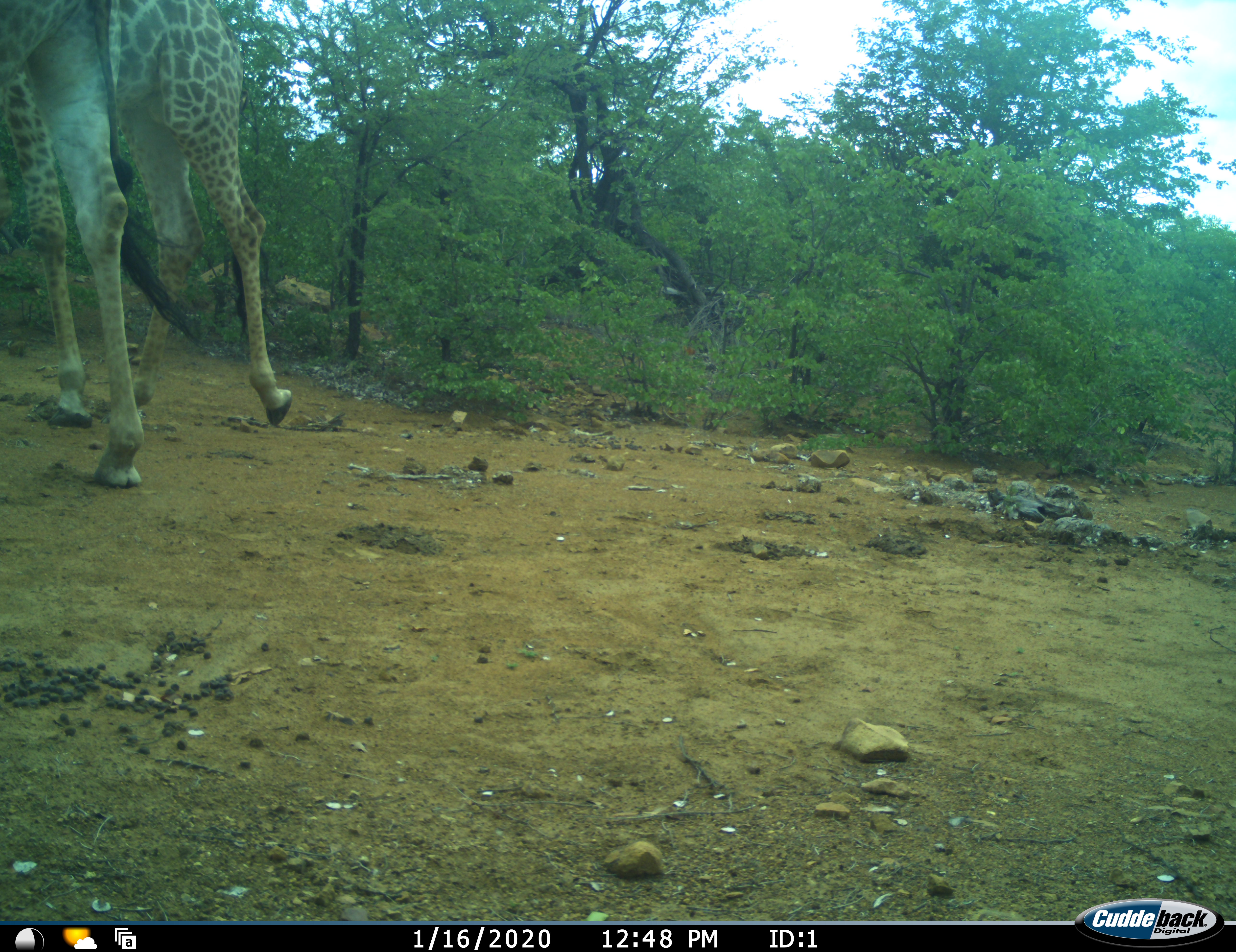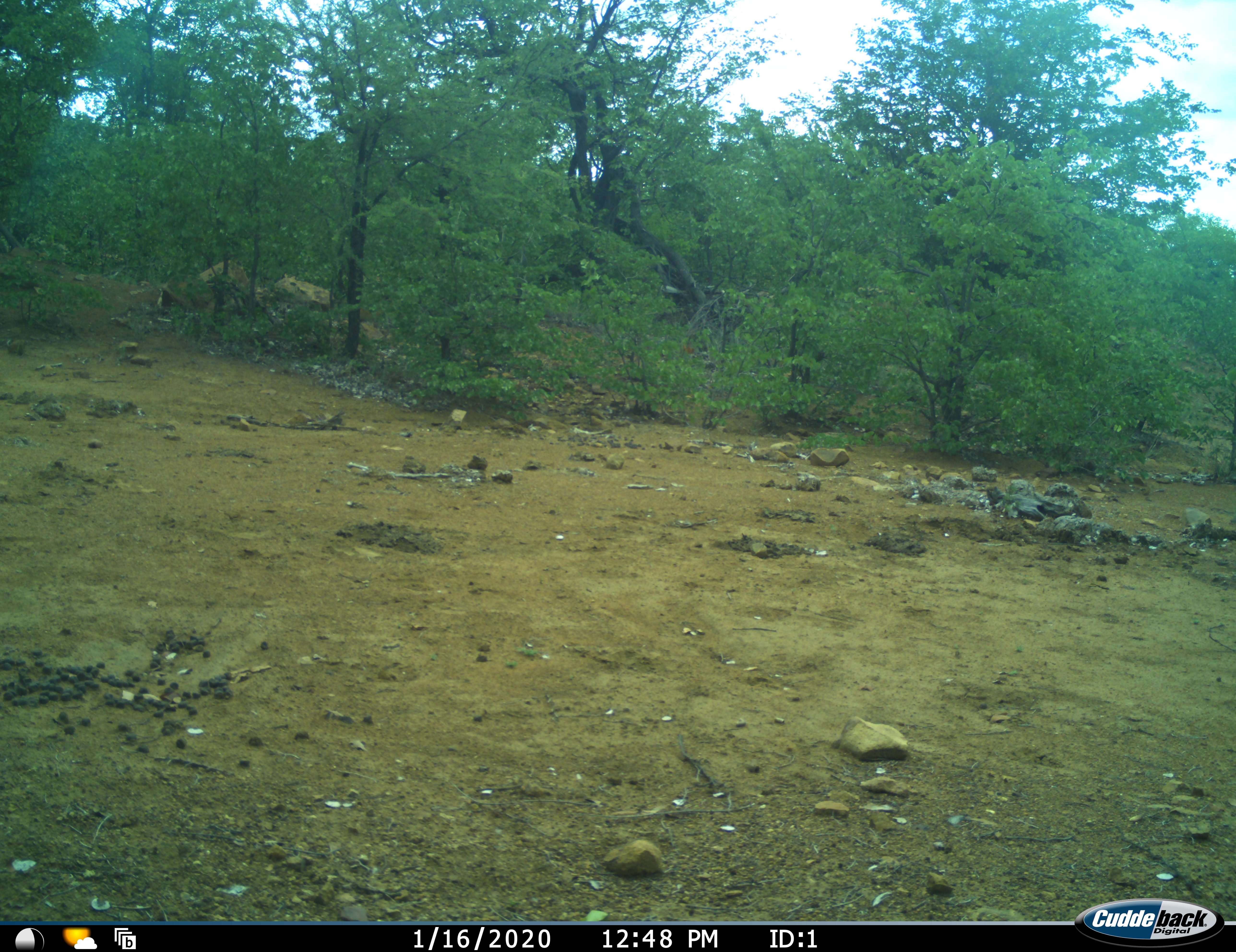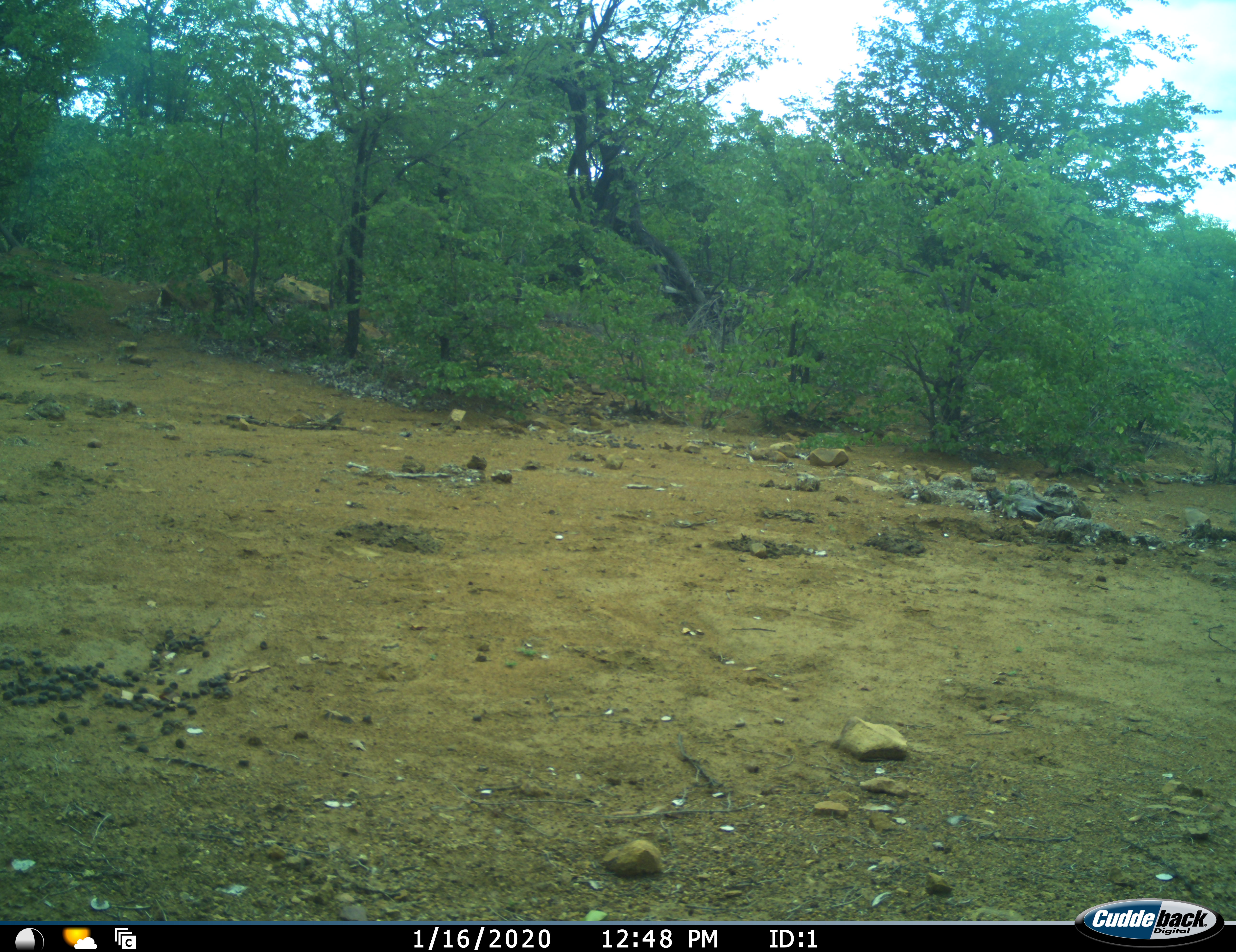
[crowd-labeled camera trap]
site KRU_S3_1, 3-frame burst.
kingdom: Animalia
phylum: Chordata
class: Mammalia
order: Artiodactyla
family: Giraffidae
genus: Giraffa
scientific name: Giraffa camelopardalis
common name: giraffe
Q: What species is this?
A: Giraffe (Giraffa camelopardalis).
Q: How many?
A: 1.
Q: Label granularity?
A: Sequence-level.